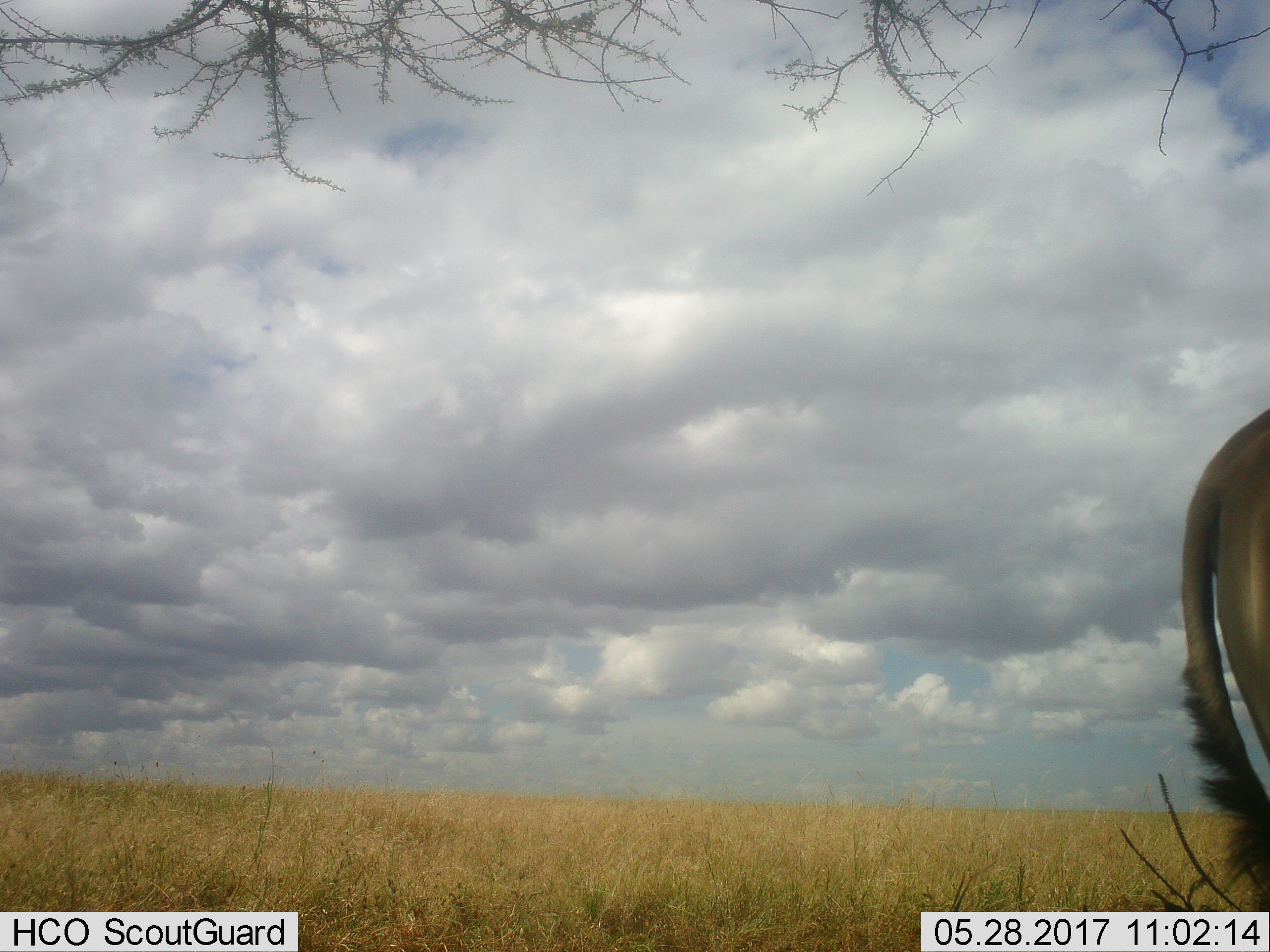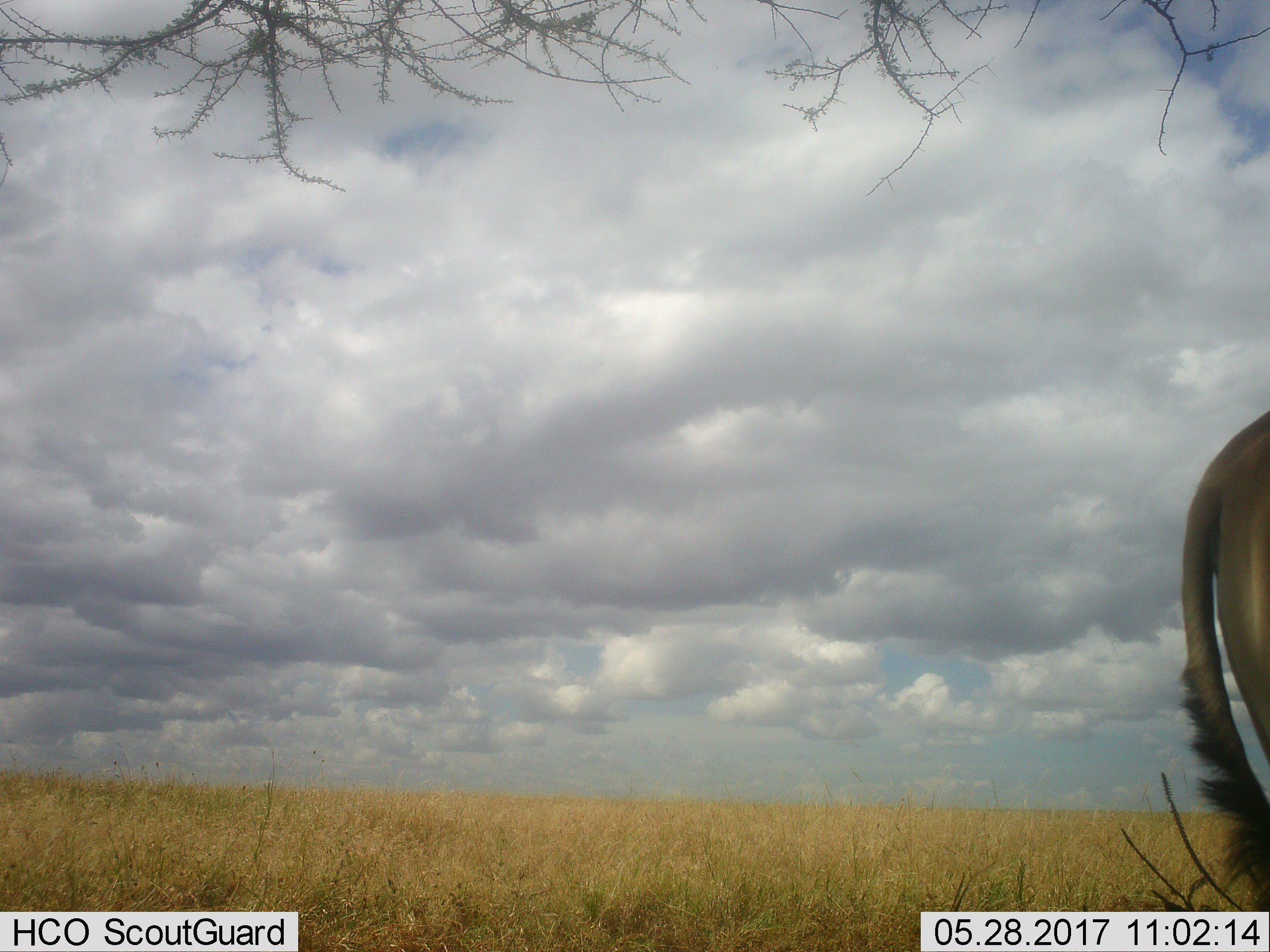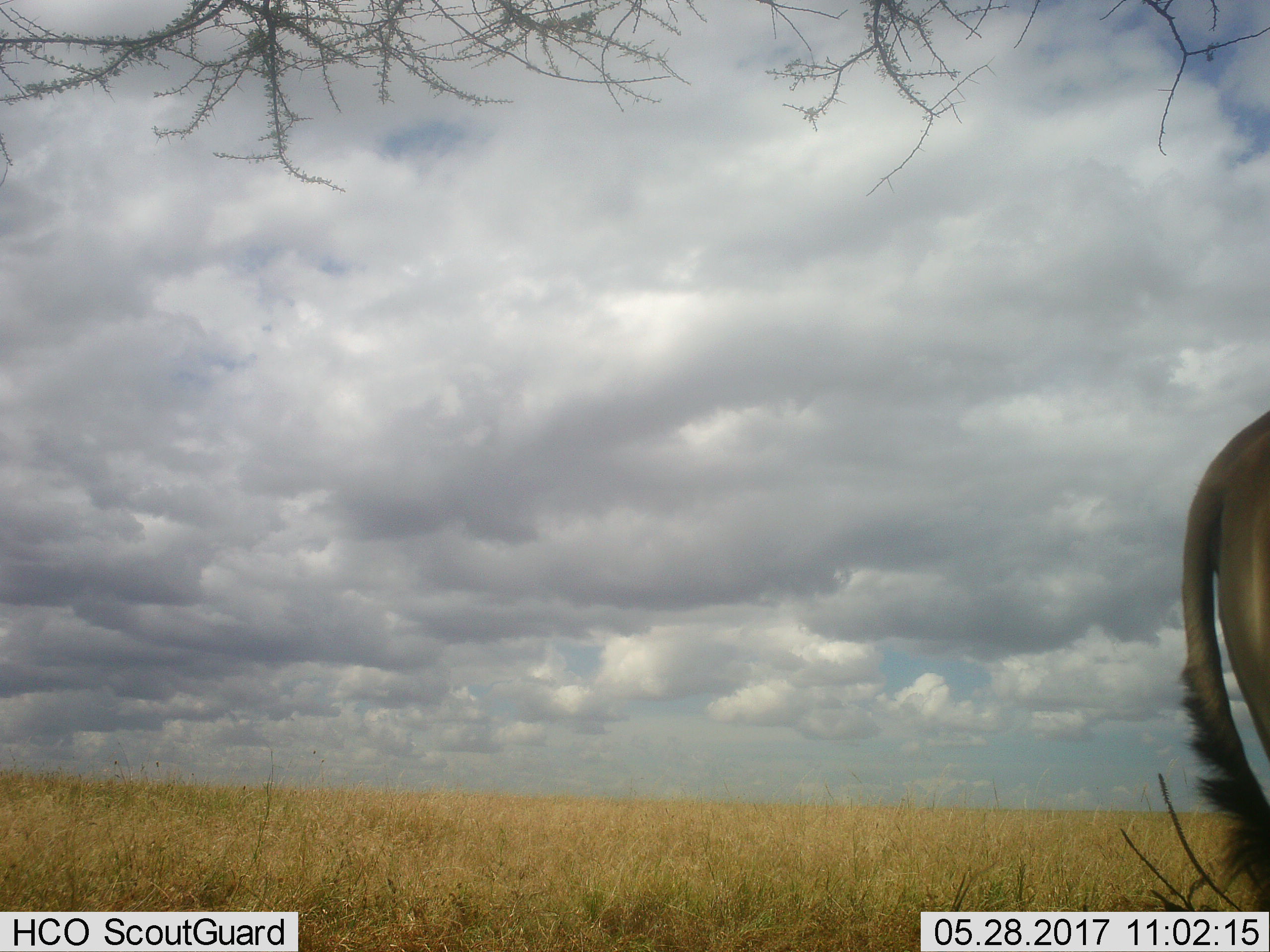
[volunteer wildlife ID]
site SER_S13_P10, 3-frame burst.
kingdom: Animalia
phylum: Chordata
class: Mammalia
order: Artiodactyla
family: Bovidae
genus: Alcelaphus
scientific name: Alcelaphus buselaphus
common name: hartebeest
Hartebeest (Alcelaphus buselaphus), count 1. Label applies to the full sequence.